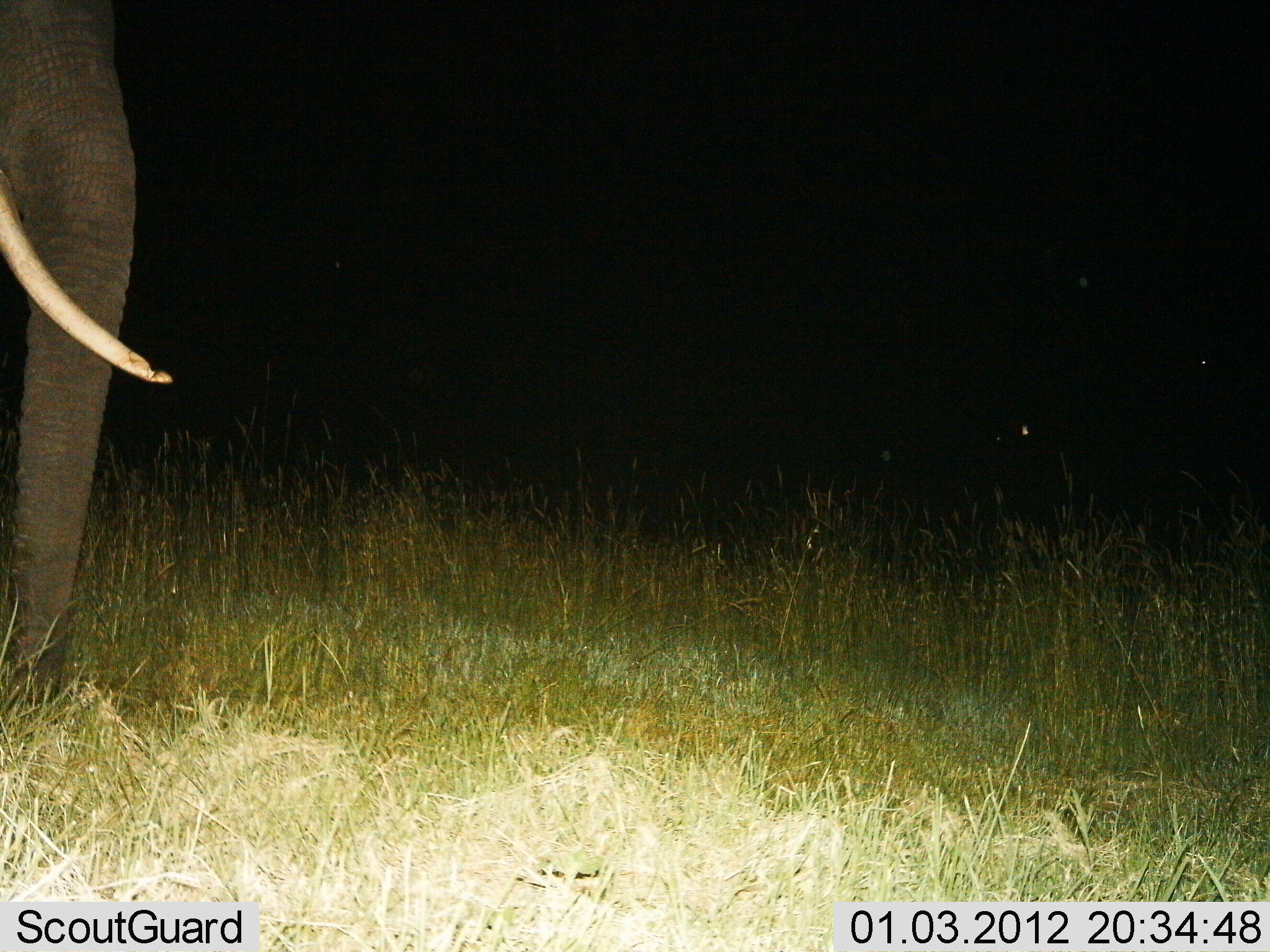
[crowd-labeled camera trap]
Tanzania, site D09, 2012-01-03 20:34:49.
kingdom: Animalia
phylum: Chordata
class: Mammalia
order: Proboscidea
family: Elephantidae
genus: Loxodonta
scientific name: Loxodonta africana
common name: african bush elephant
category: elephant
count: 1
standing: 75%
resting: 0%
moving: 20%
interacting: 5%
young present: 0%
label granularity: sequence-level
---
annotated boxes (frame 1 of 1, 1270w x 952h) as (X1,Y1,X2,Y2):
animal: (1,0,175,709)